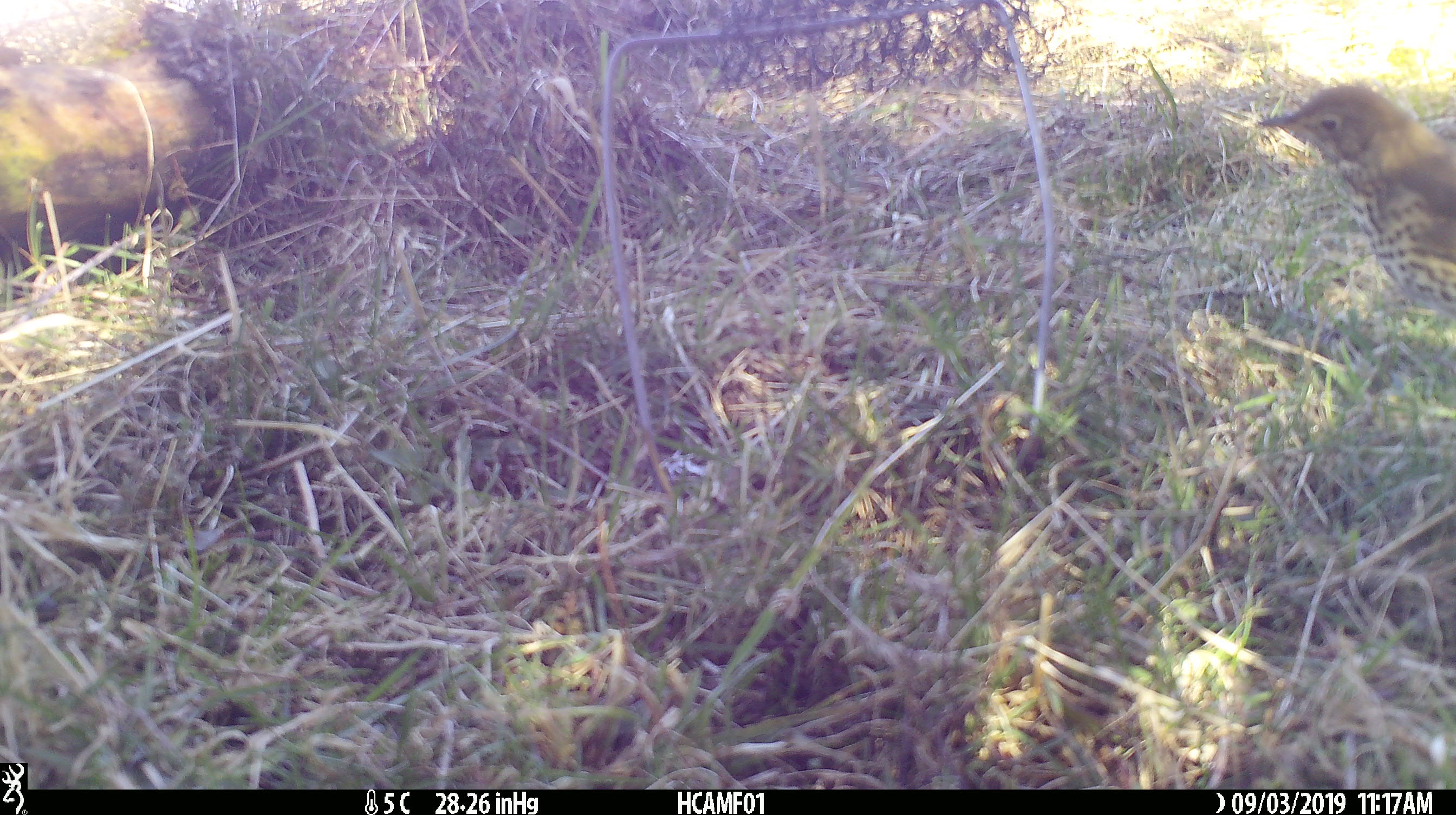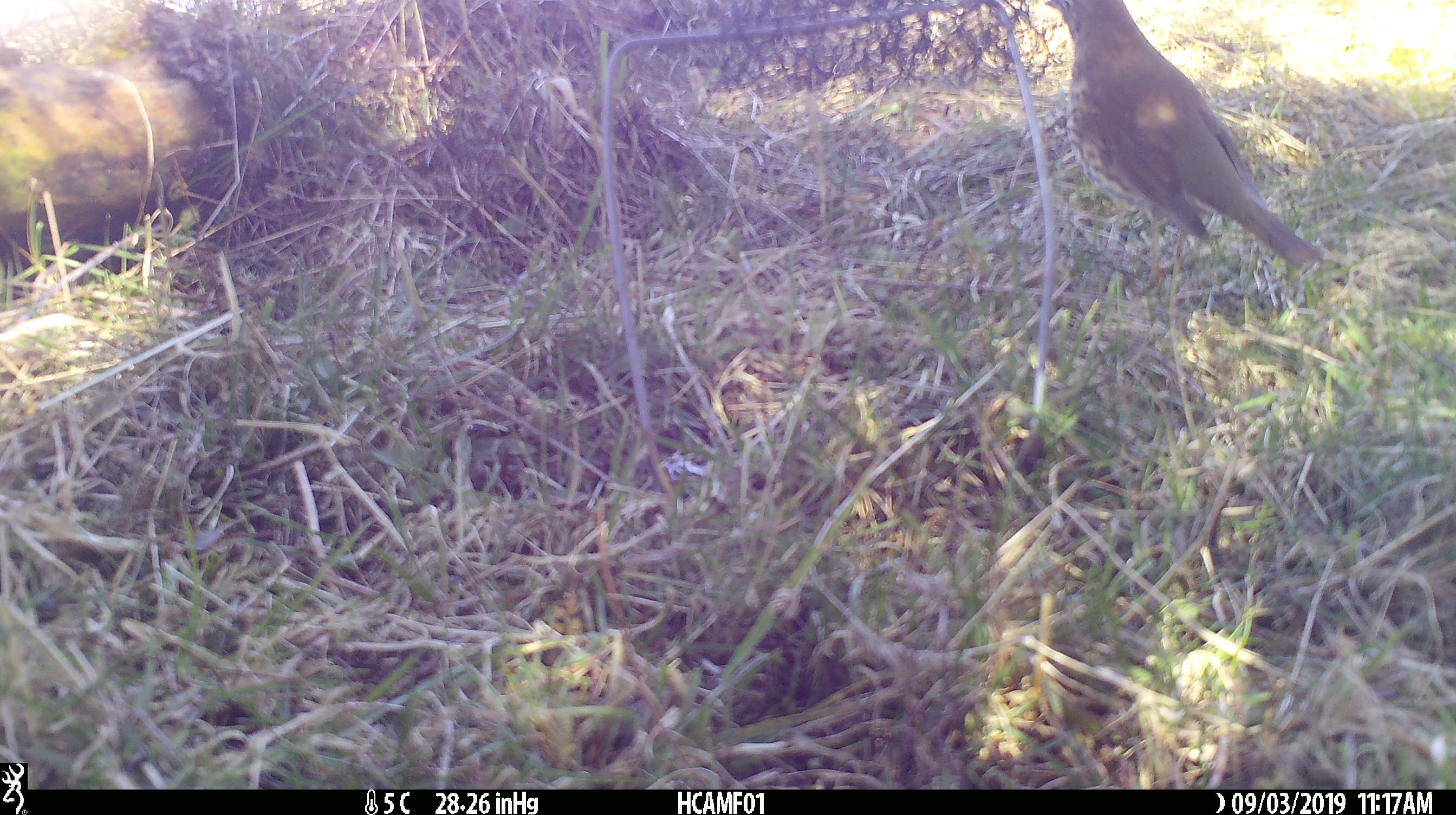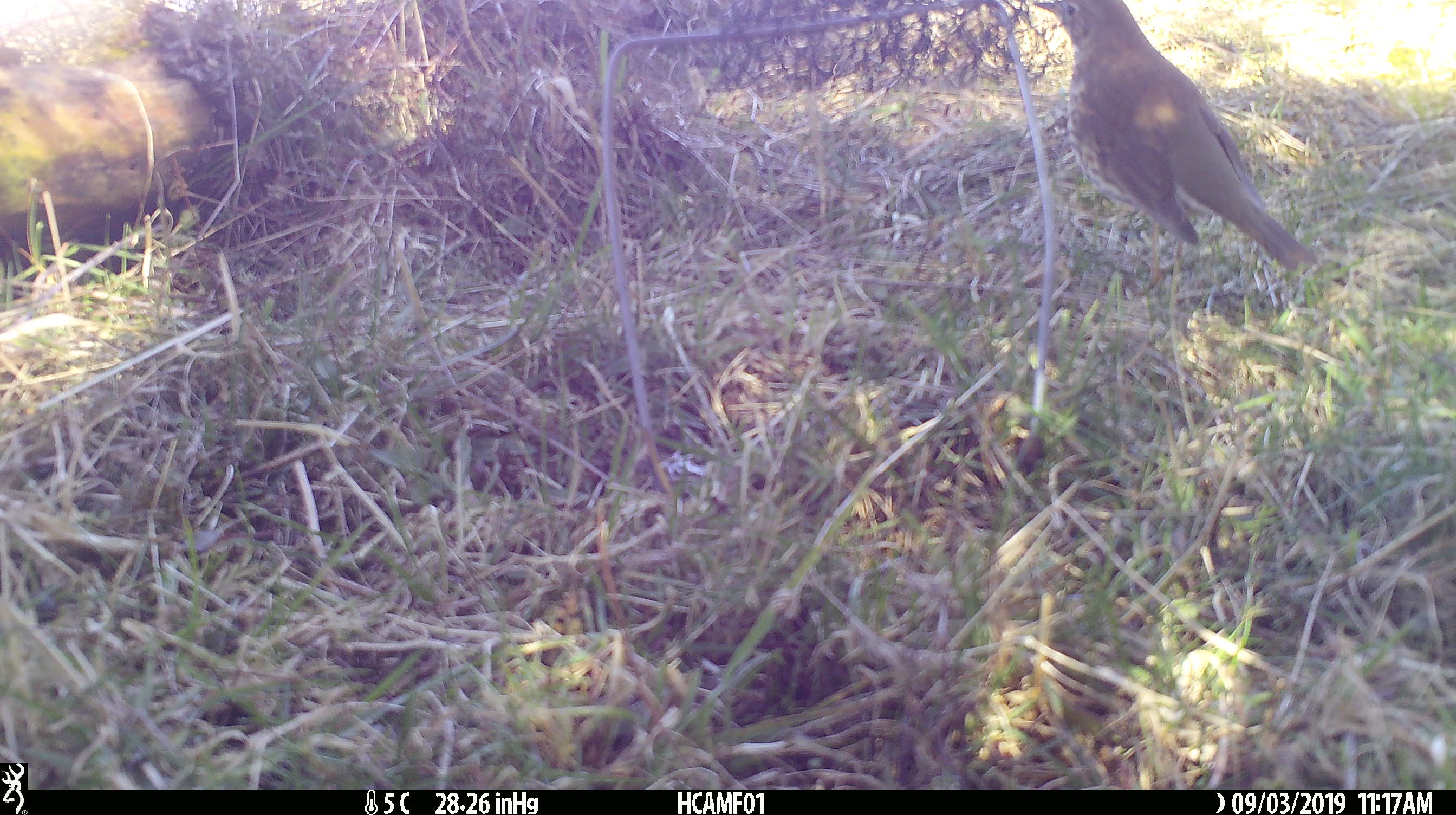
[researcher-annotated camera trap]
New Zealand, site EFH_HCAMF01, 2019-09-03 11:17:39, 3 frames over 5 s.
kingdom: Animalia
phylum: Chordata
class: Aves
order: Passeriformes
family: Turdidae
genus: Turdus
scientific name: Turdus philomelos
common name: song thrush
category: thrush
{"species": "thrush (song thrush) (Turdus philomelos)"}